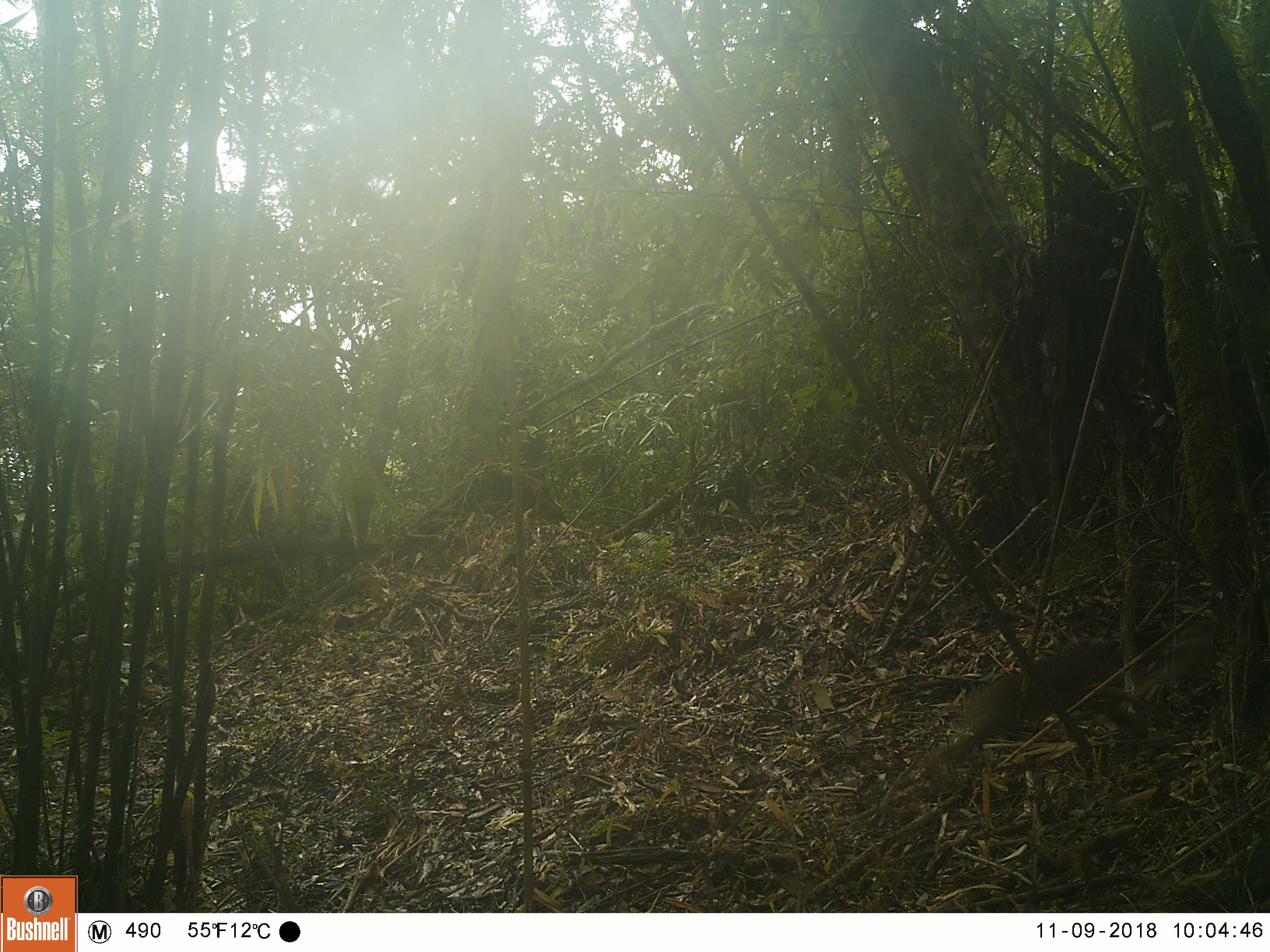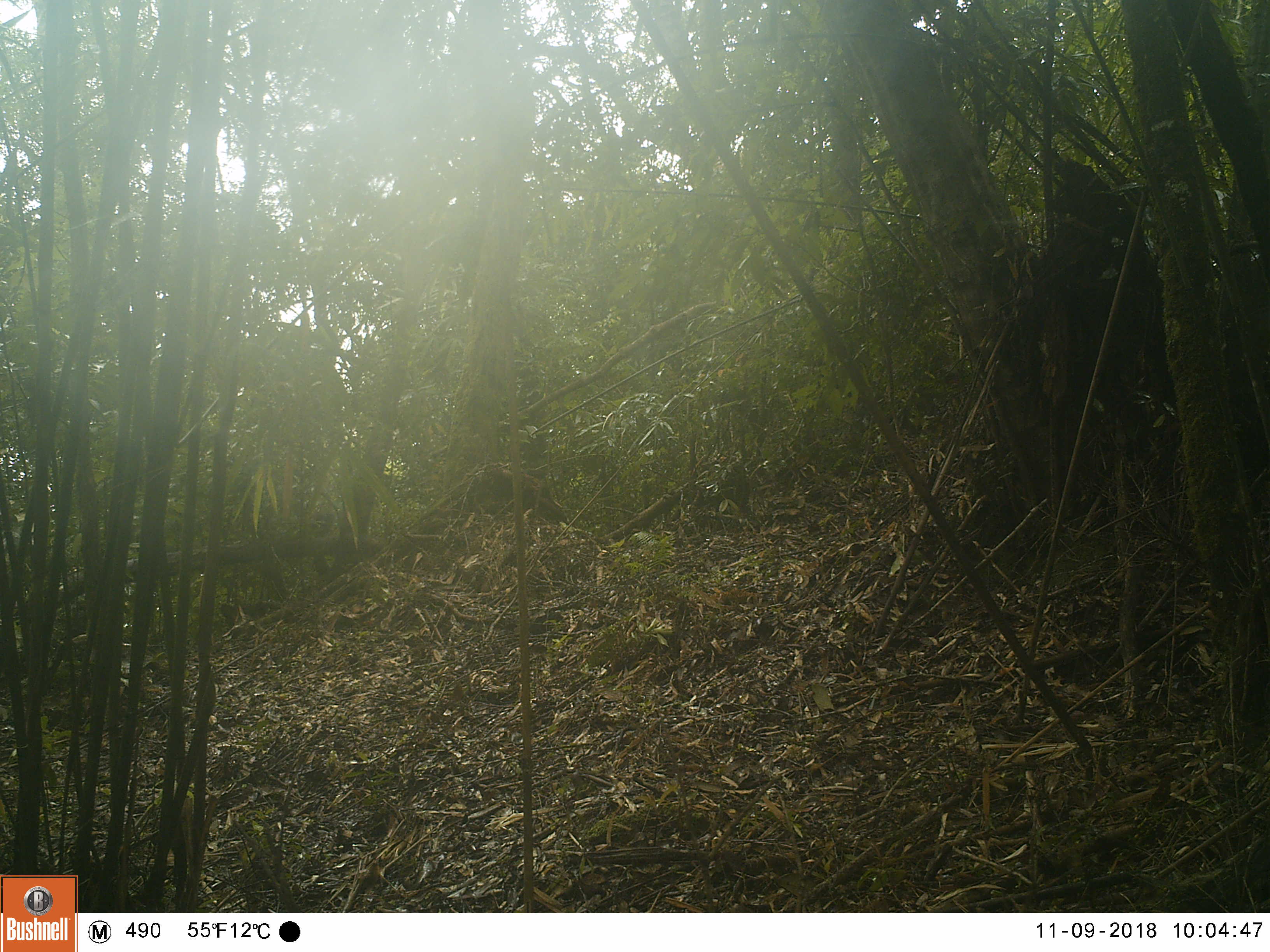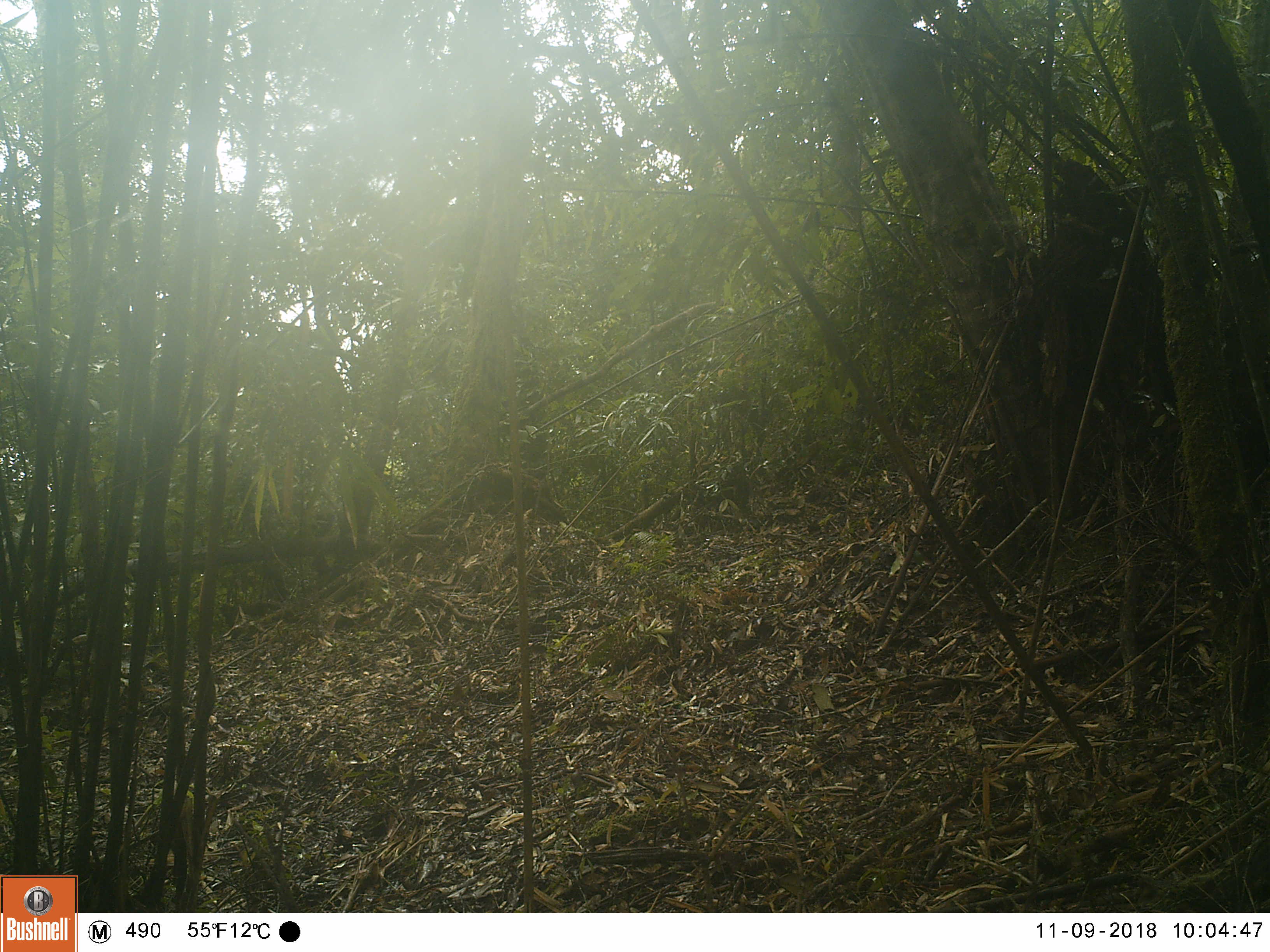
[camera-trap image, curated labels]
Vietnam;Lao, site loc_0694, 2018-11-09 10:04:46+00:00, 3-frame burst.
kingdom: Animalia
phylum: Chordata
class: Mammalia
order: Primates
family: Cercopithecidae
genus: Macaca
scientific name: Macaca arctoides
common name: stump-tailed macaque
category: stump tailed macaque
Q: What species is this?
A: Stump tailed macaque (stump-tailed macaque) (Macaca arctoides).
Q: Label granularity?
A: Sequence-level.